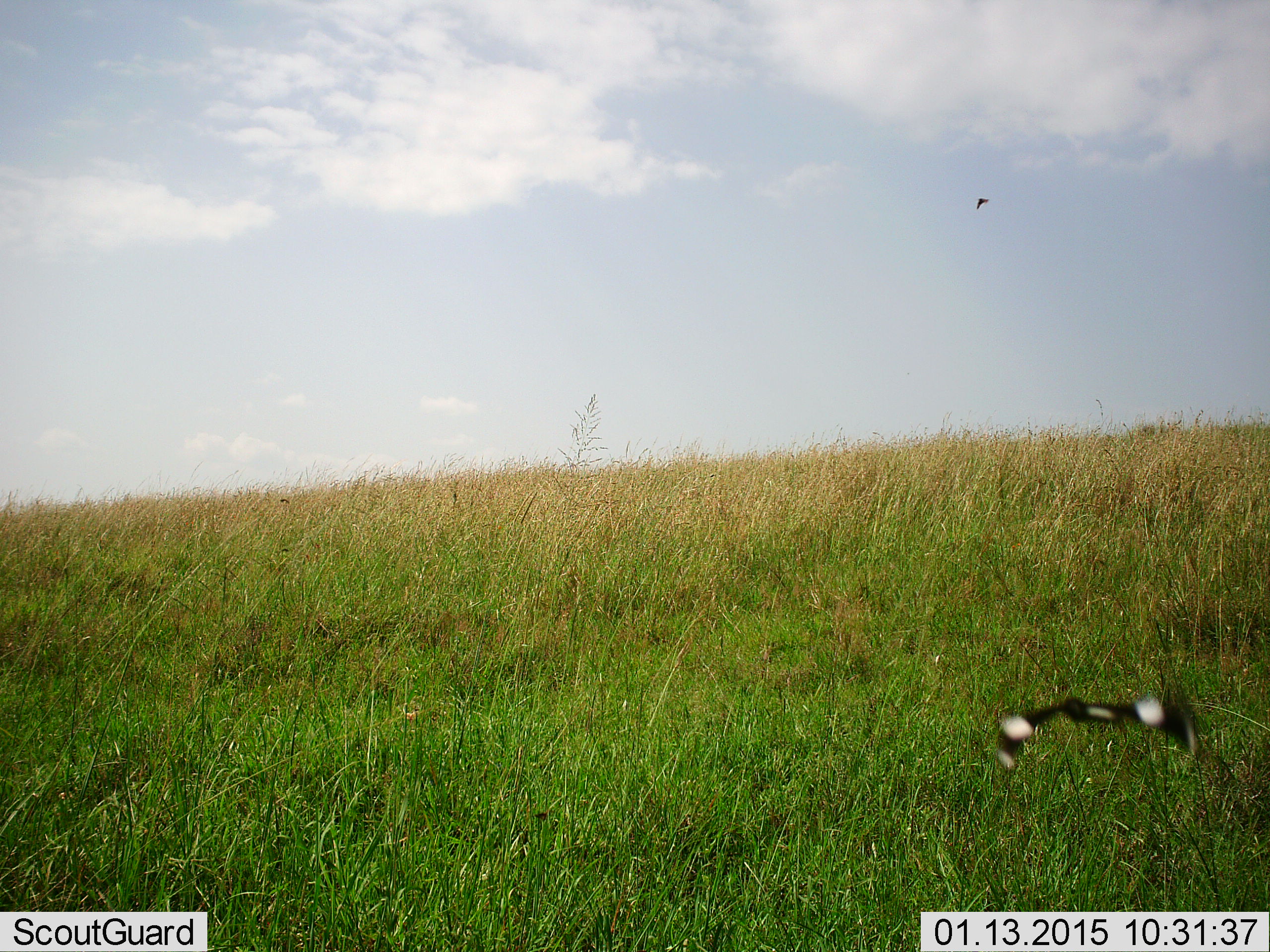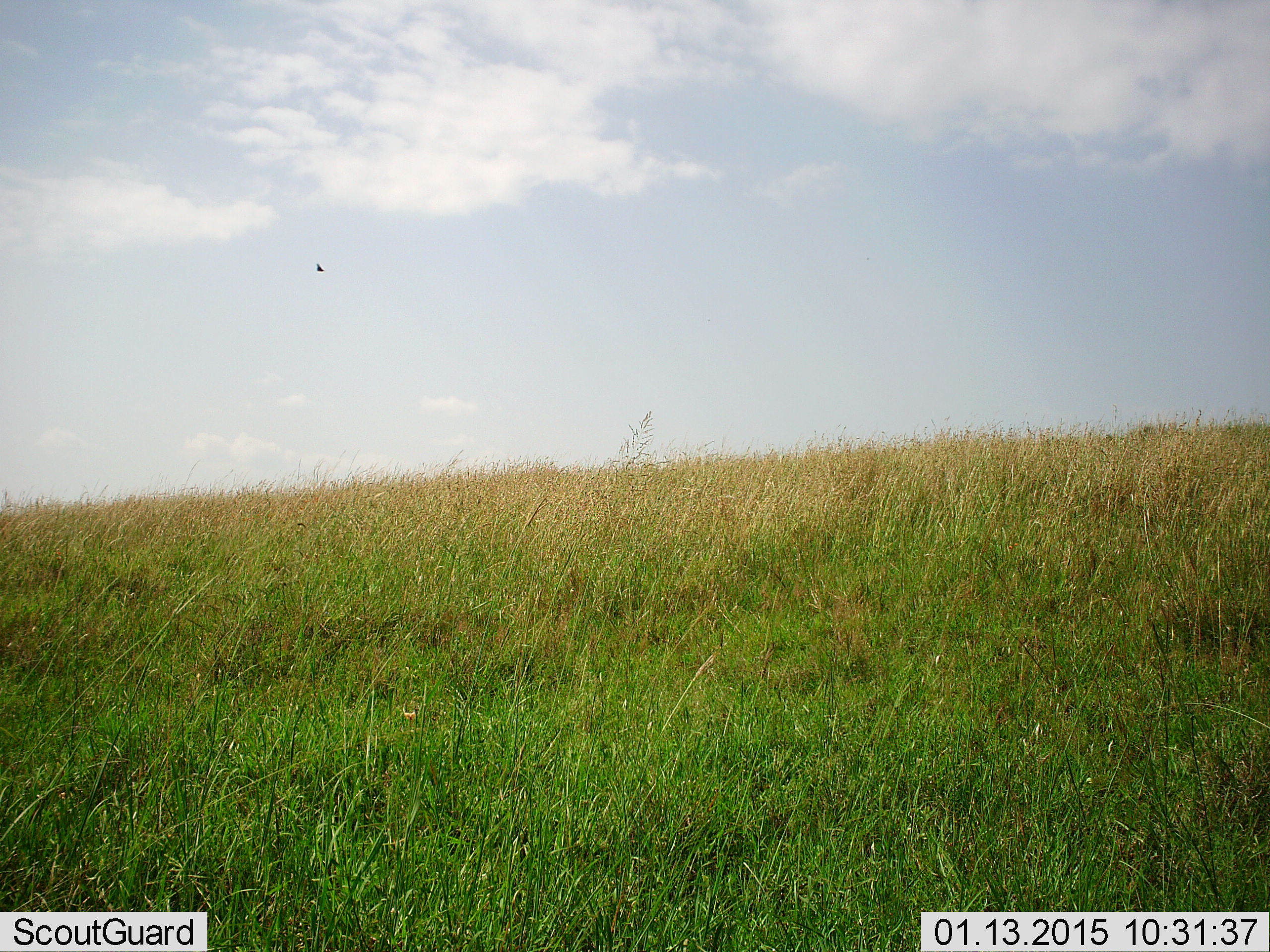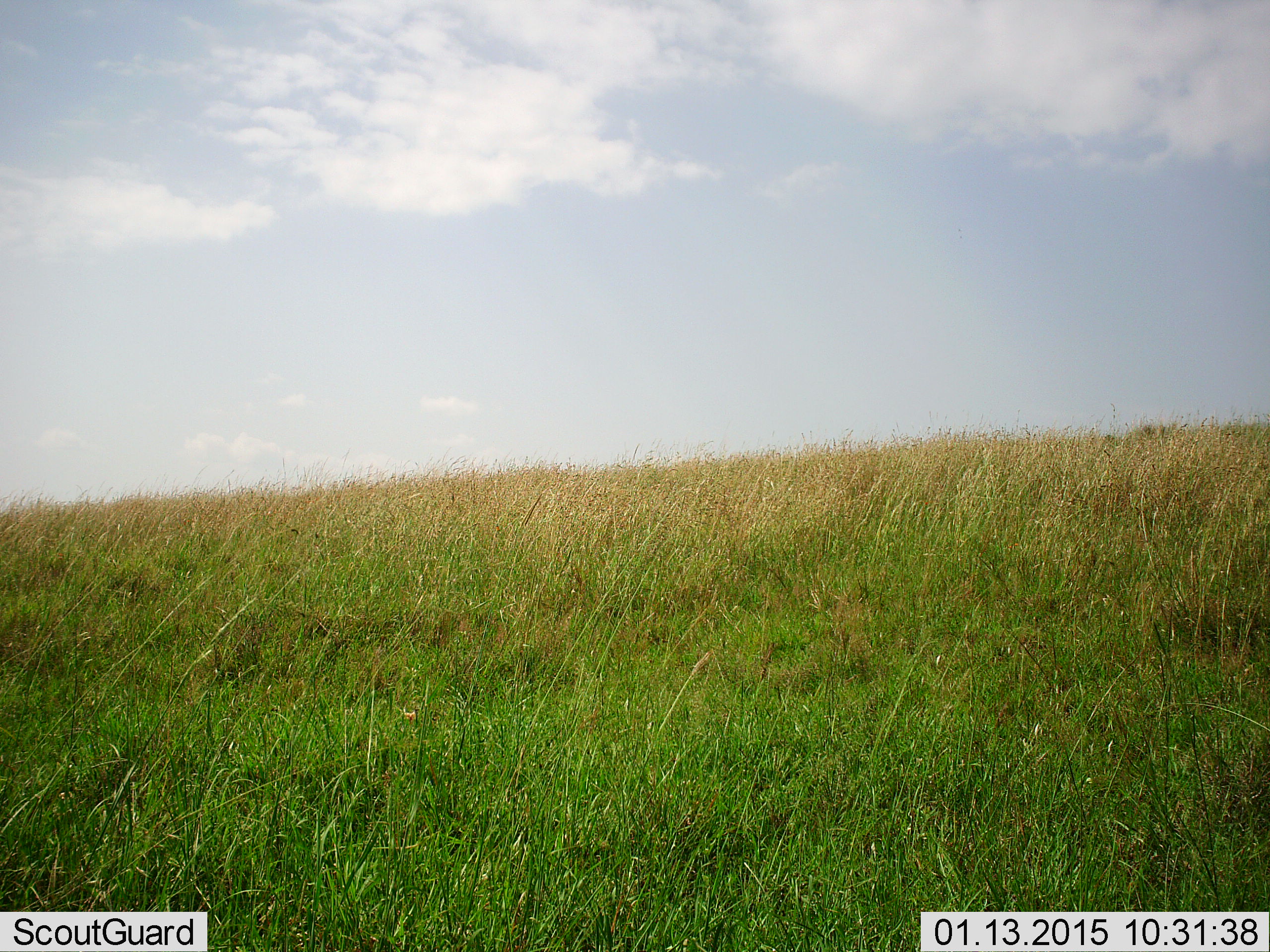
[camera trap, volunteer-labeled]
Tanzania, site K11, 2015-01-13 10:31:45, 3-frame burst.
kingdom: Animalia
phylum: Arthropoda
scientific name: Arthropoda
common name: arthropods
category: insectspider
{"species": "insectspider (arthropods) (Arthropoda)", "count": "1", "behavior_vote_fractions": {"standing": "0%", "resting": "0%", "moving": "100%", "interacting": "0%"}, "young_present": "0%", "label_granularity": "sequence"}